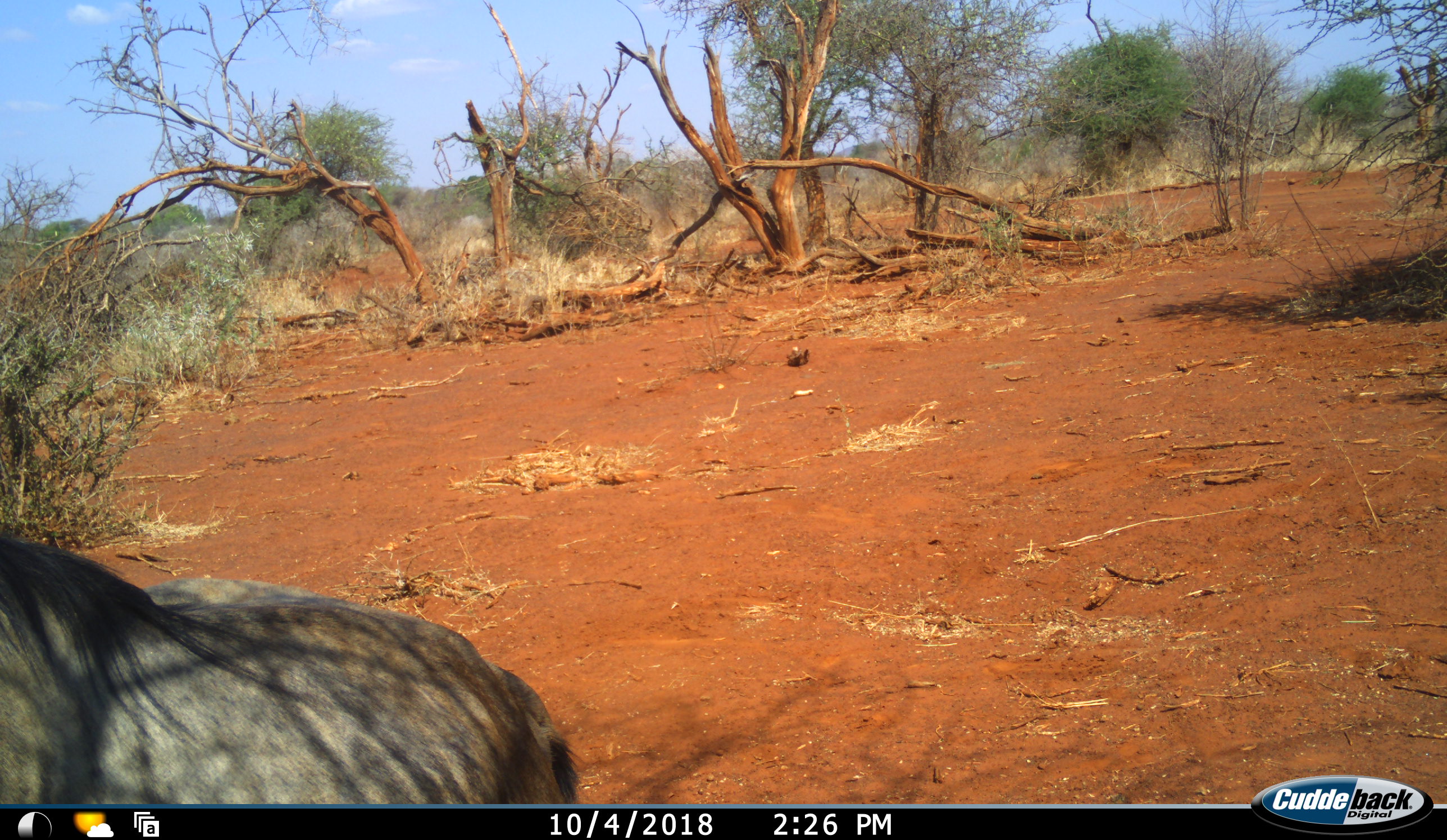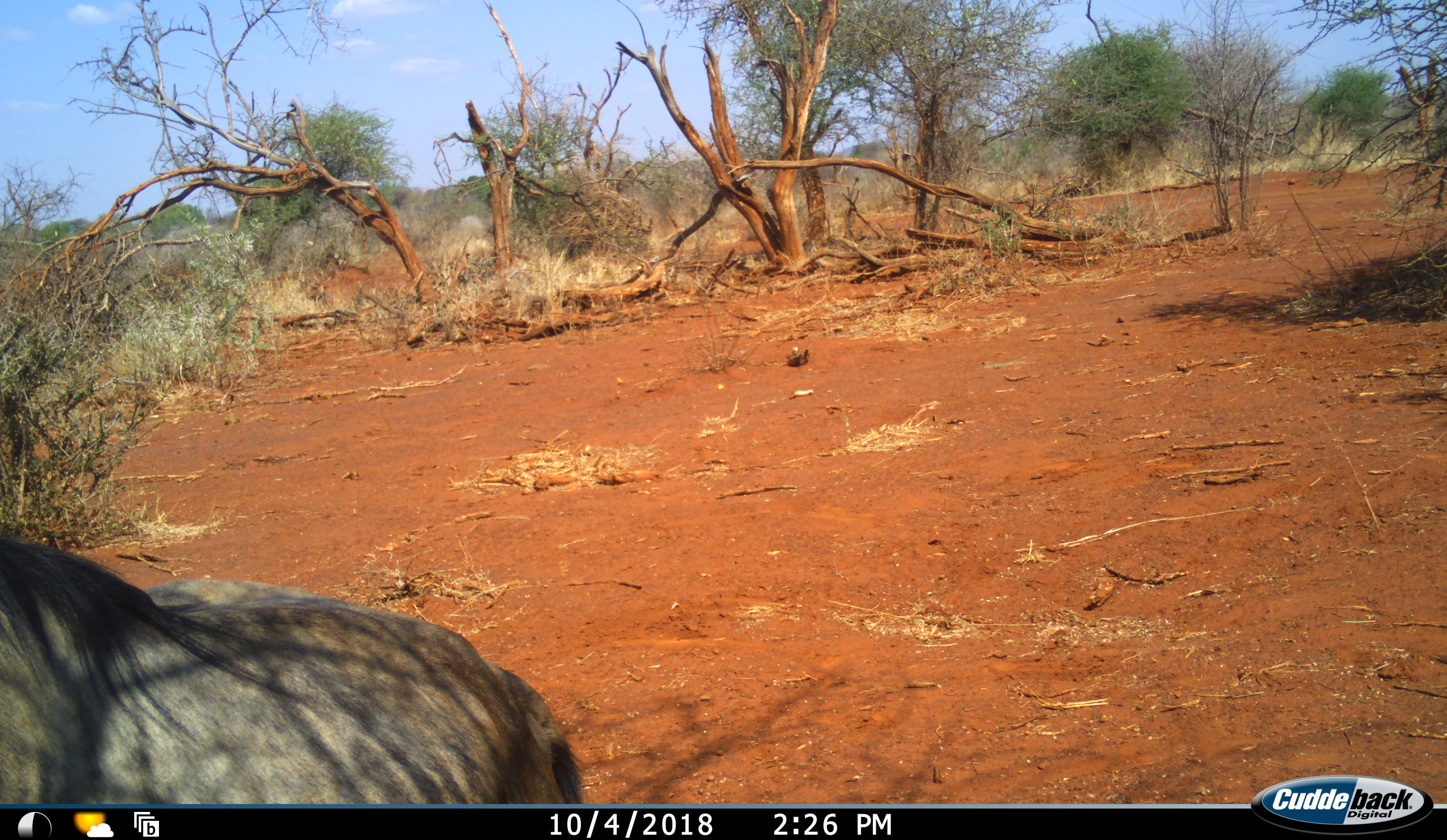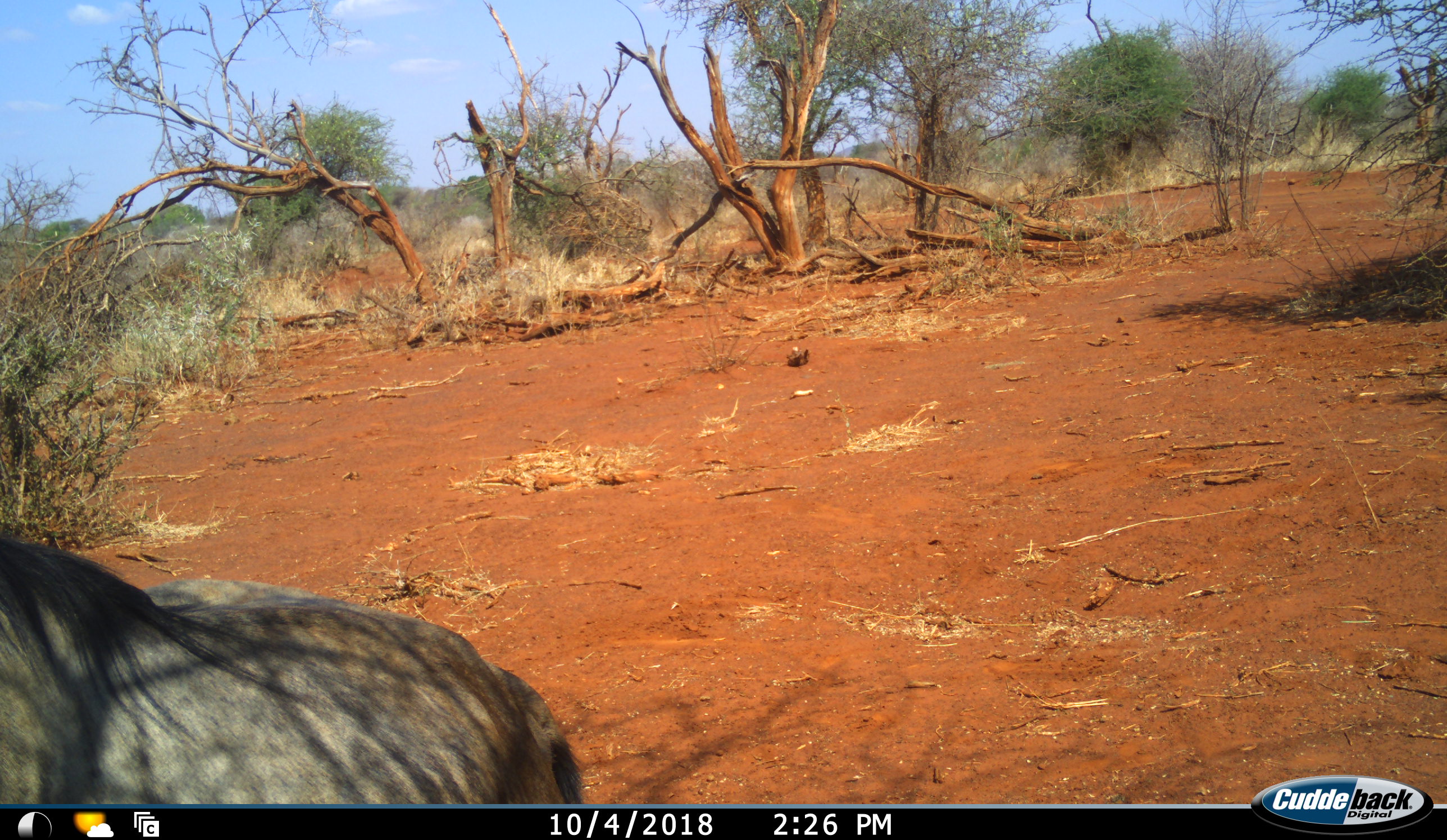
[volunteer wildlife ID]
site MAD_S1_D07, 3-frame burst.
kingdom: Animalia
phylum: Chordata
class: Mammalia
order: Artiodactyla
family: Bovidae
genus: Connochaetes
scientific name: Connochaetes taurinus taurinus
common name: blue wildebeest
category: wildebeestblue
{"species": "wildebeestblue (blue wildebeest) (Connochaetes taurinus taurinus)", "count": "1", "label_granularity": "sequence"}